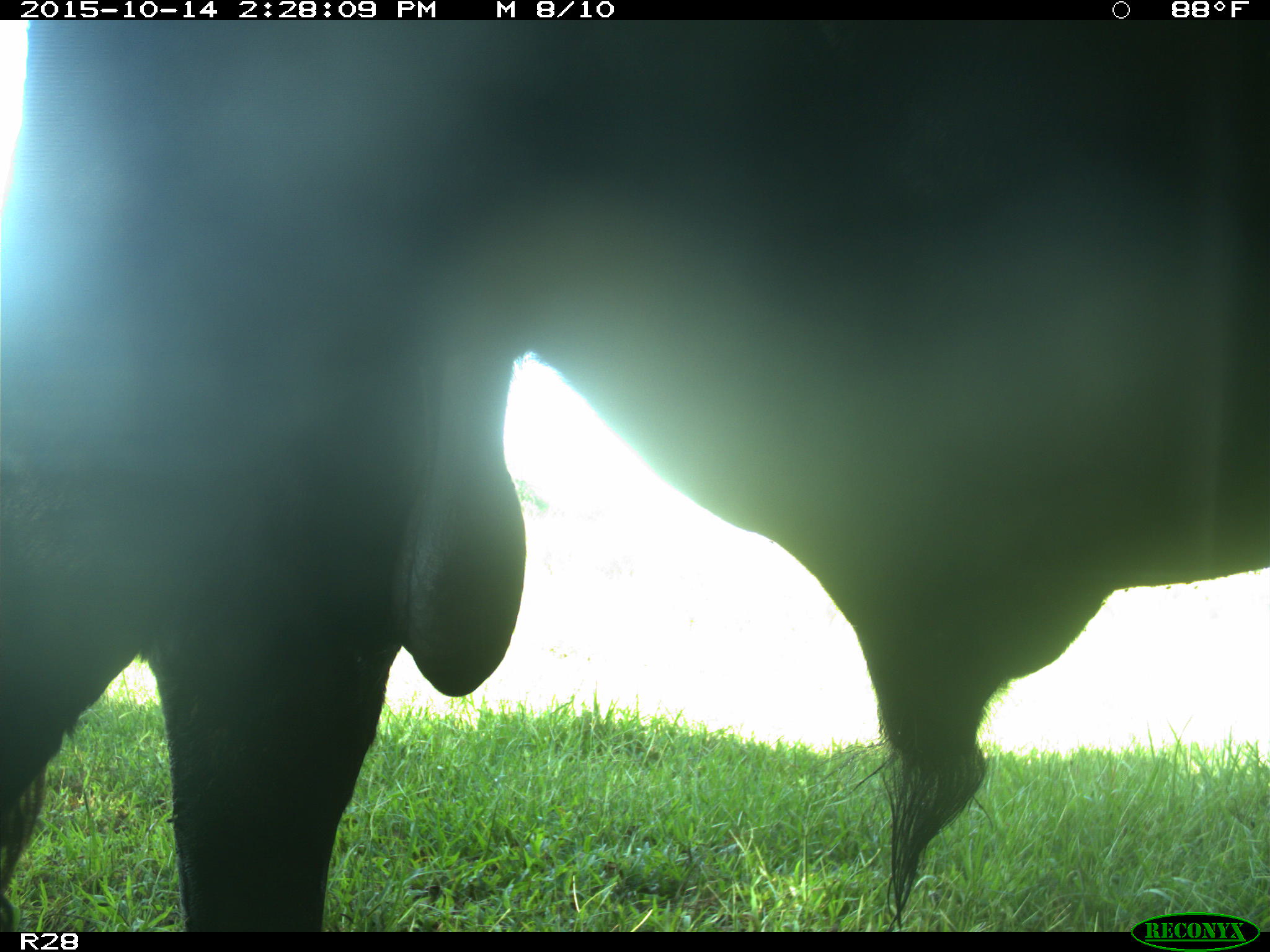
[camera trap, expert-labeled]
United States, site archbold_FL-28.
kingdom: Animalia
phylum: Chordata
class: Mammalia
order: Artiodactyla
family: Bovidae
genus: Bos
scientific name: Bos taurus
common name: domestic cow